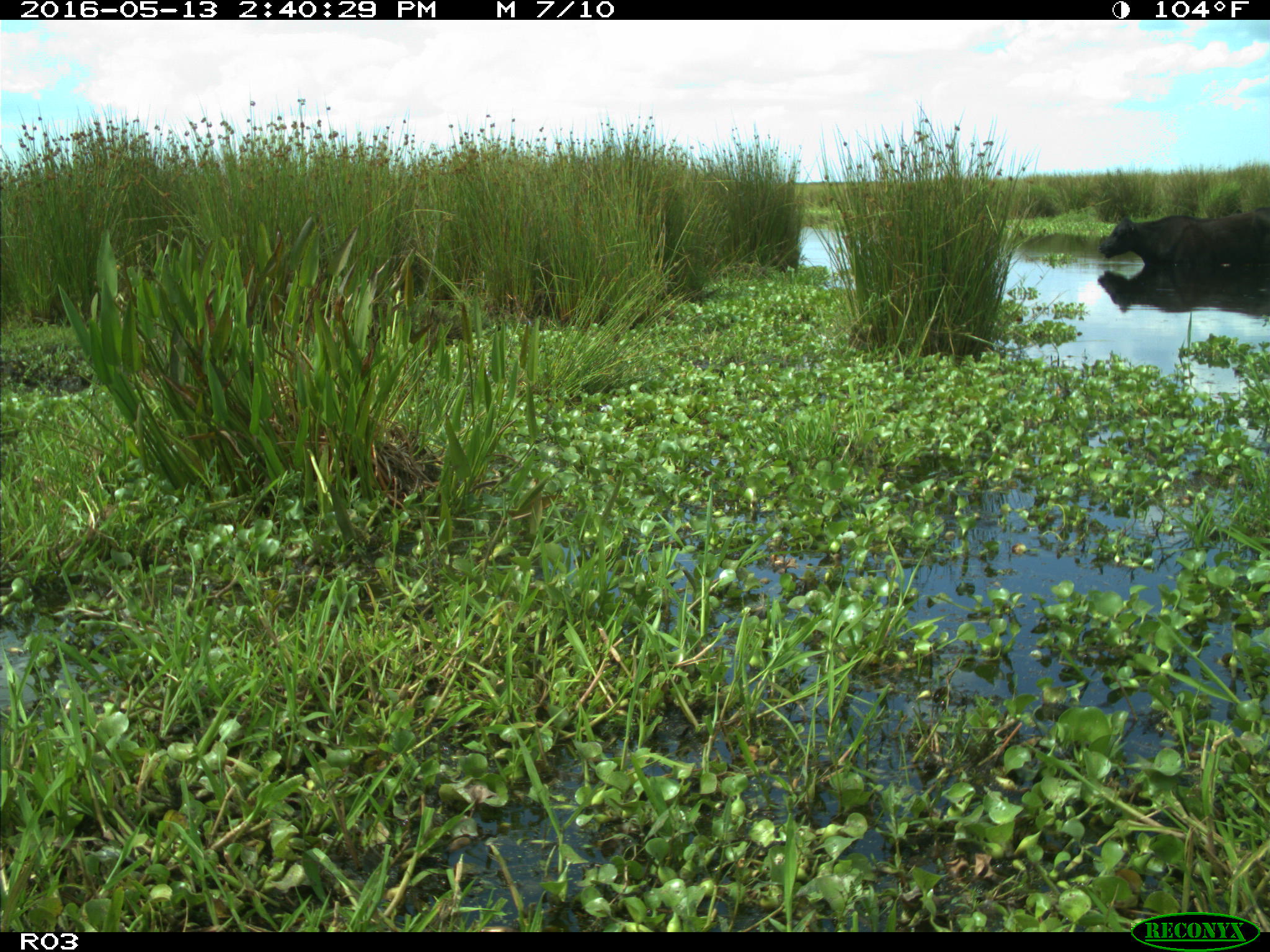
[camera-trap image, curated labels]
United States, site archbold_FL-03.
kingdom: Animalia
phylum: Chordata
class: Mammalia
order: Artiodactyla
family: Bovidae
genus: Bos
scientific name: Bos taurus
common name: domestic cow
Bos taurus (domestic cow).